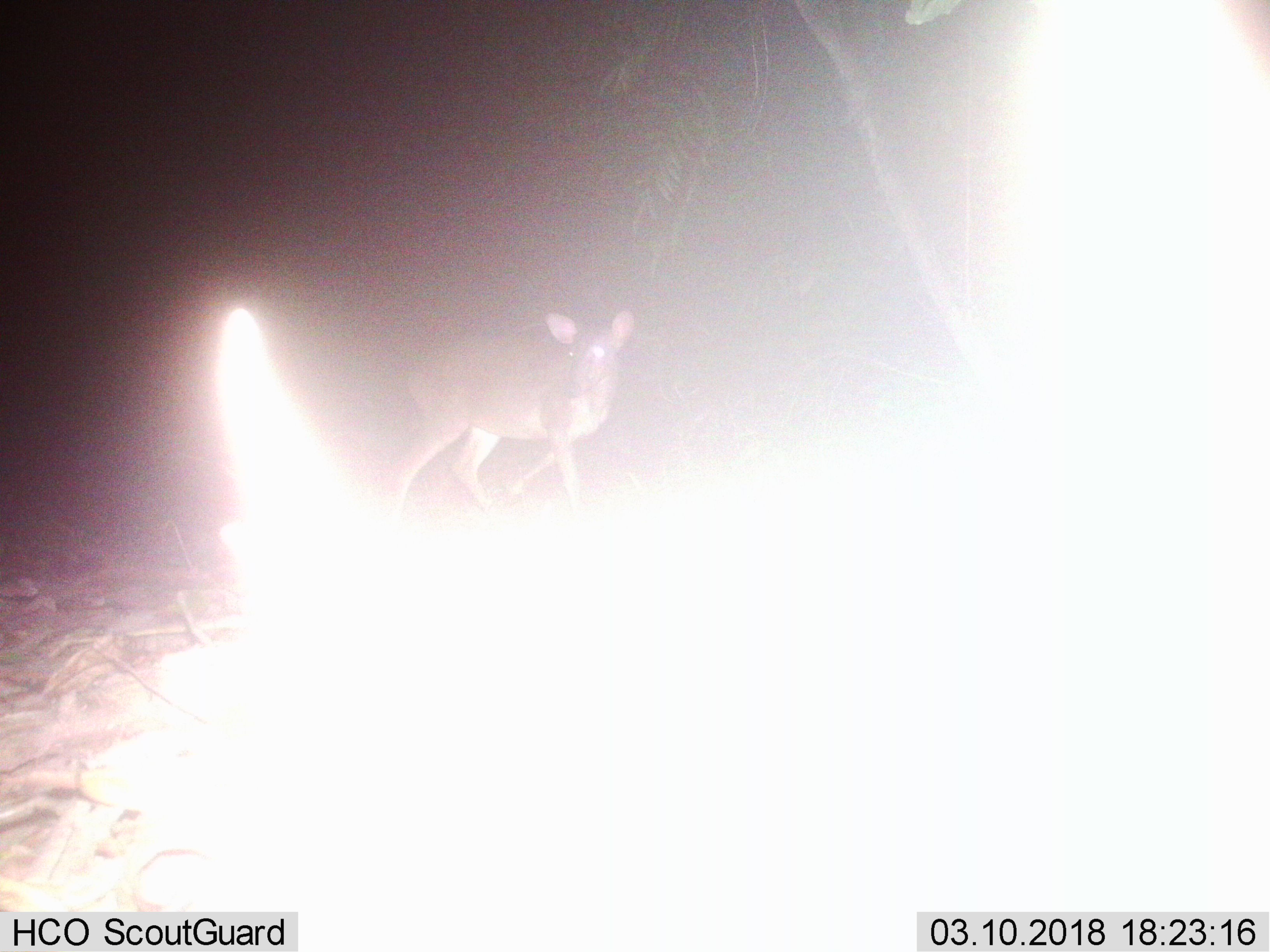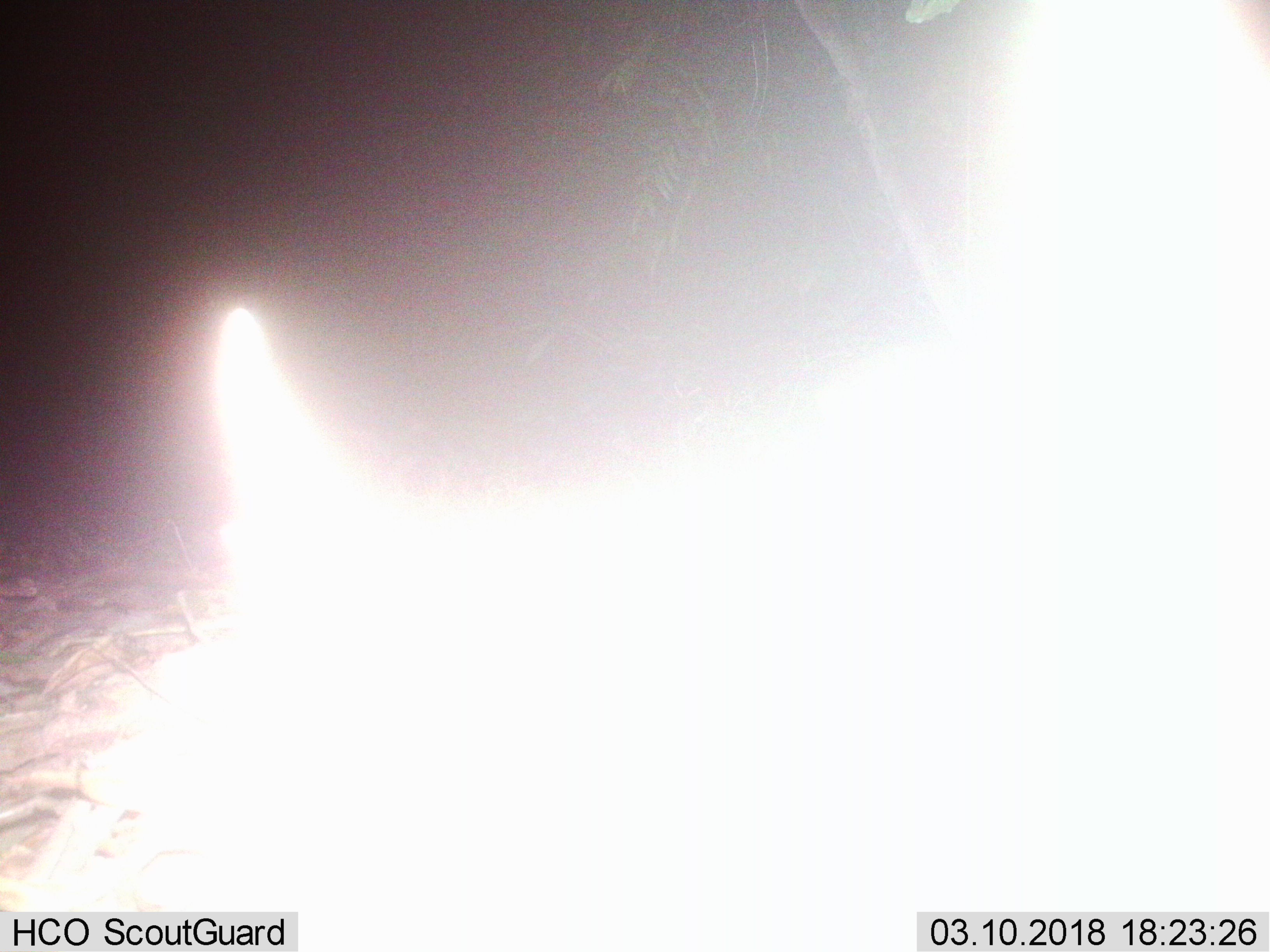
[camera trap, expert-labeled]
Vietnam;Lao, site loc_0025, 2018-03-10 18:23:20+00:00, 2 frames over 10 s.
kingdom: Animalia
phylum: Chordata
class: Mammalia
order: Artiodactyla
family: Cervidae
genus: Muntiacus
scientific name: Muntiacus vuquangensis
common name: large-antlered muntjac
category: large antlered muntjac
Large antlered muntjac (large-antlered muntjac) (Muntiacus vuquangensis). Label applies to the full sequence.